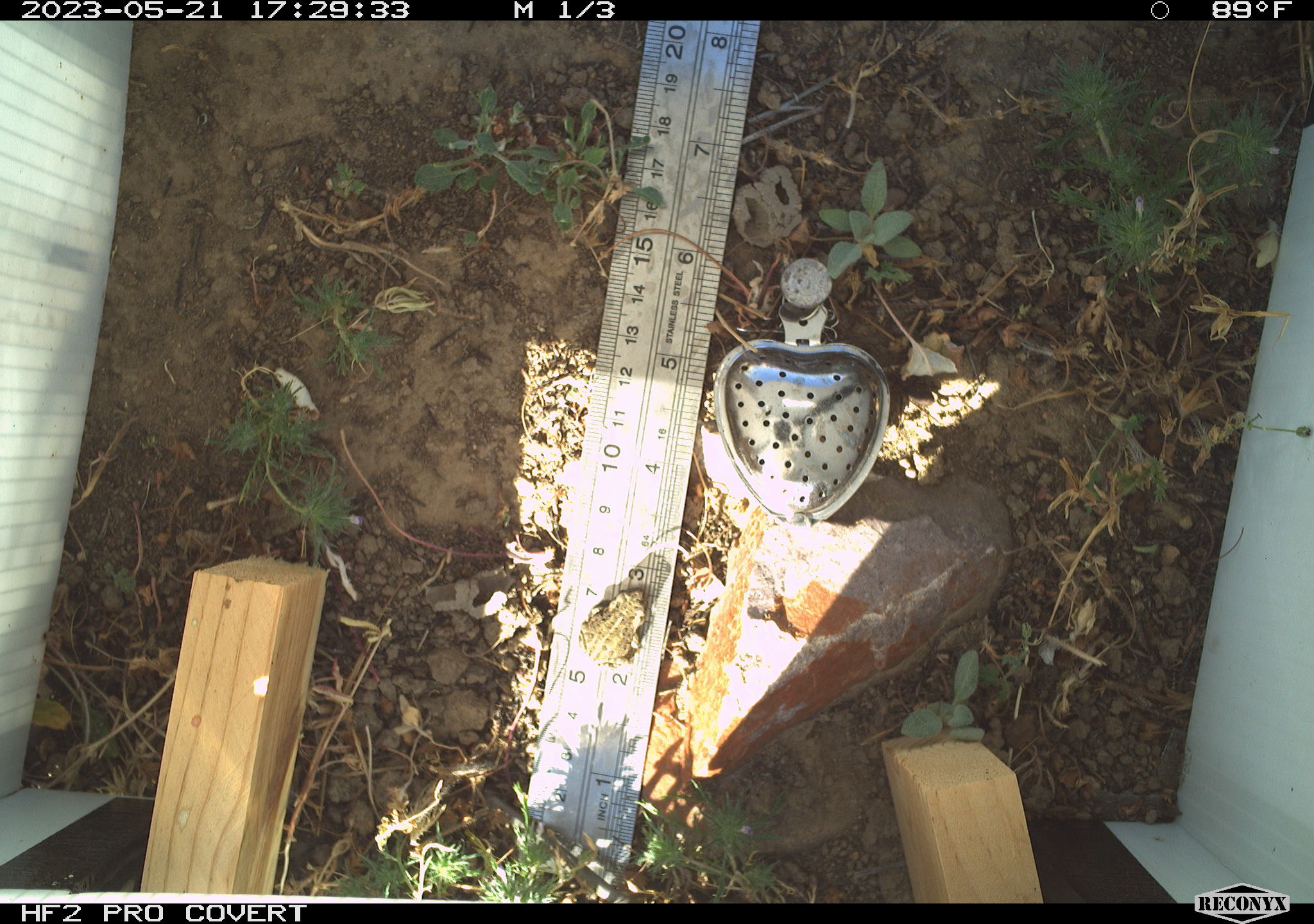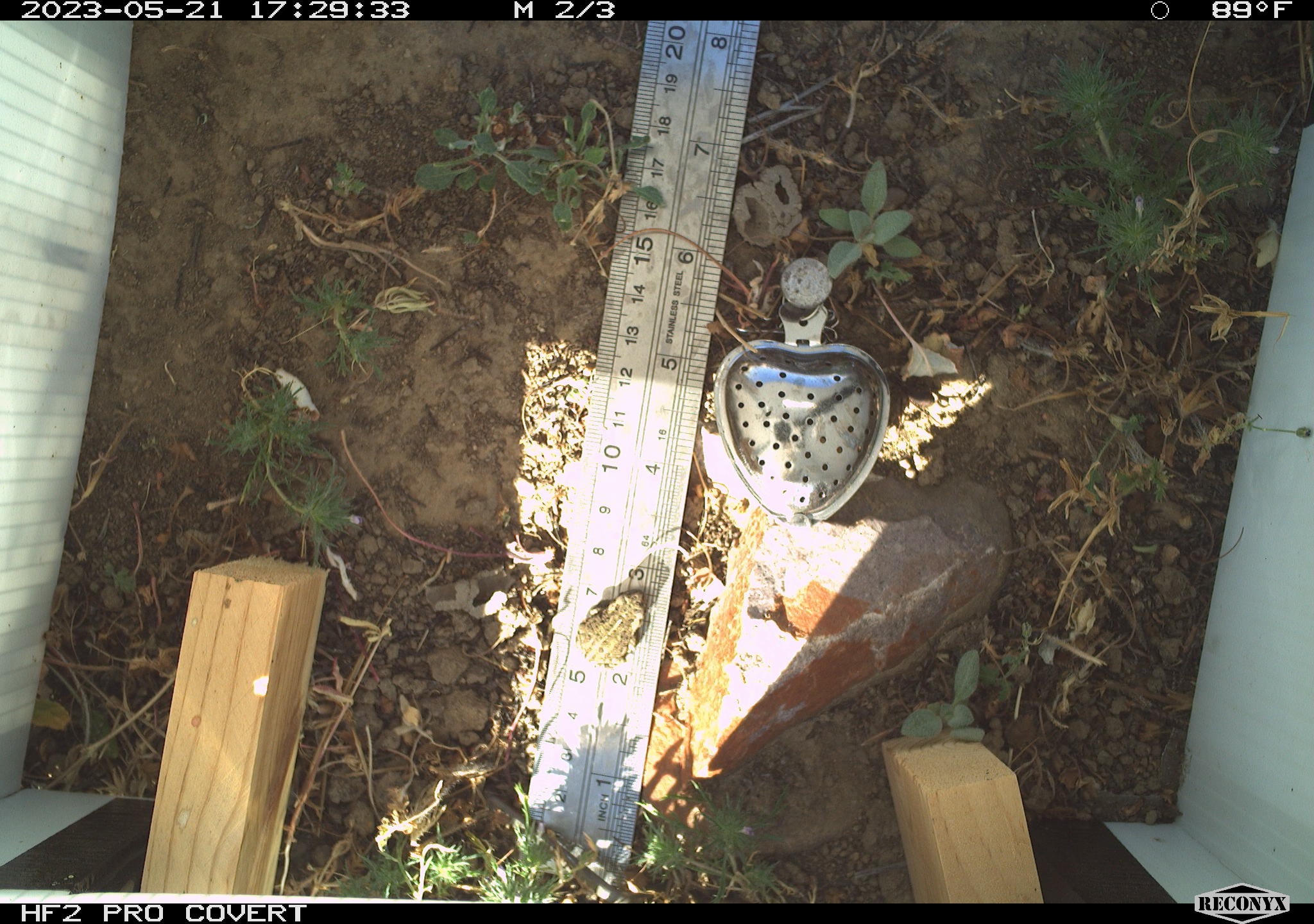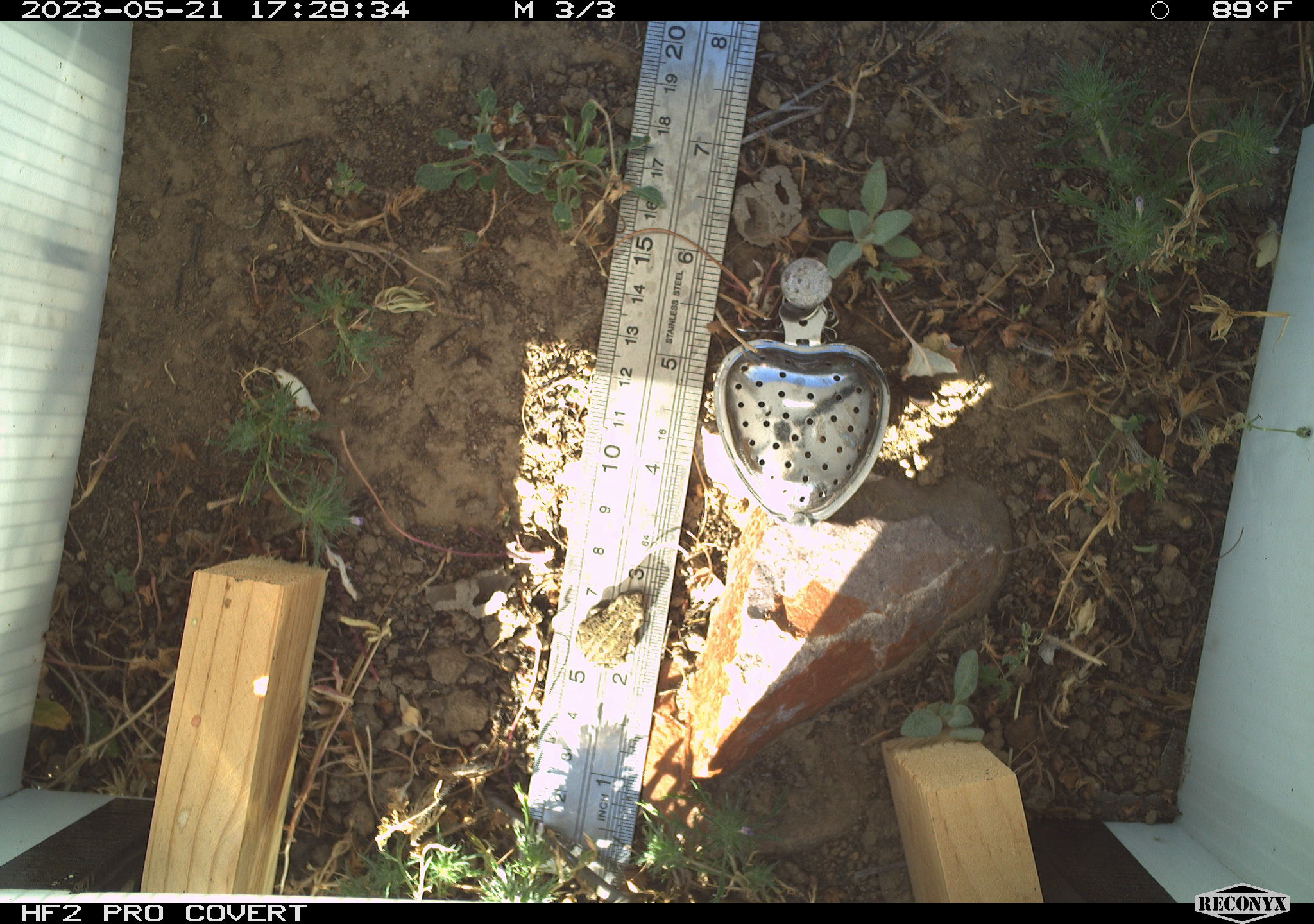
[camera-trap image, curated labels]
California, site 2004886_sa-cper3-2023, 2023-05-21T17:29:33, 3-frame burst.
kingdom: Animalia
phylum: Chordata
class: Amphibia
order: Anura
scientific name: Anura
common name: frogs